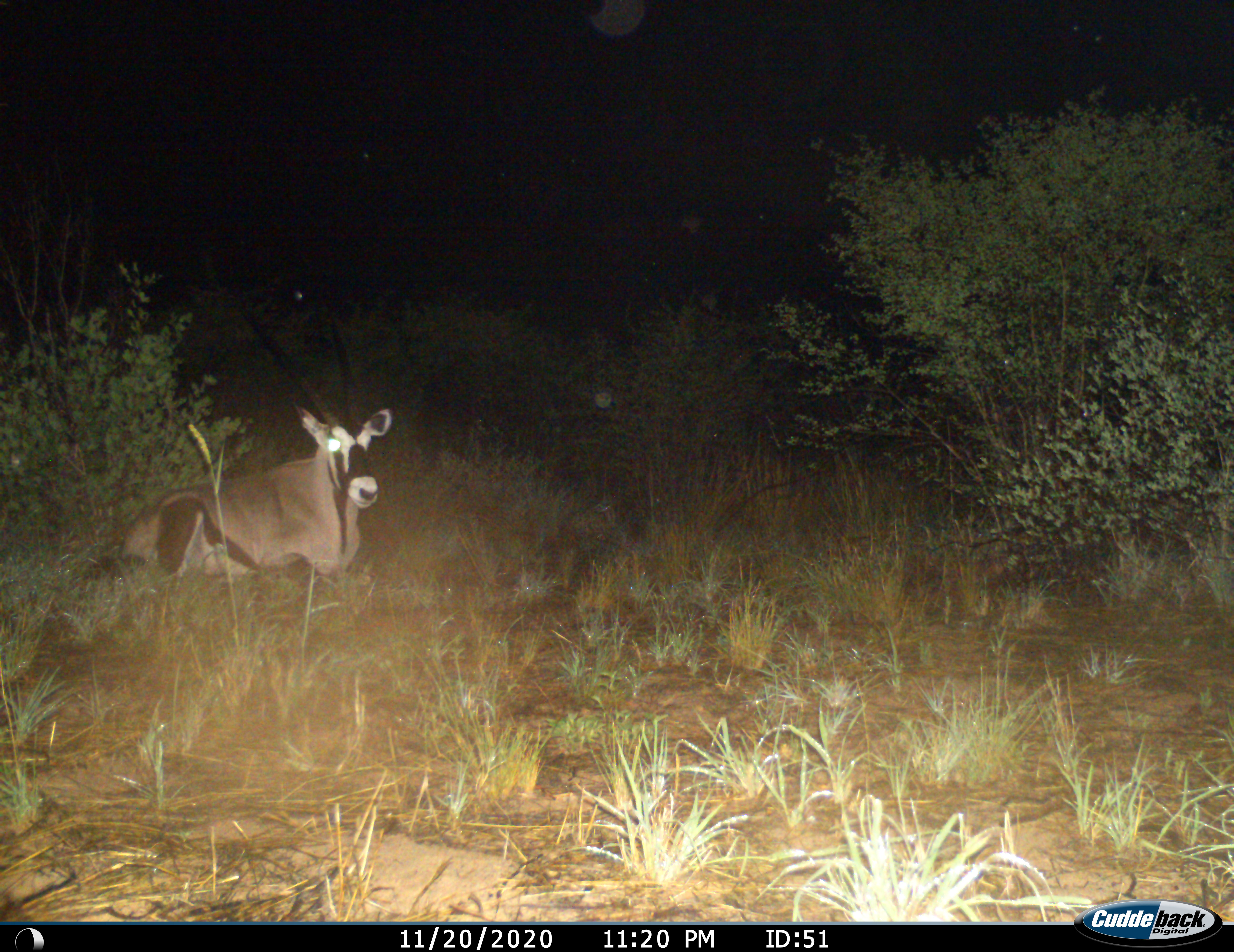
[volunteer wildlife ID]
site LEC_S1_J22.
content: unidentified animal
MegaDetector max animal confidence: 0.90